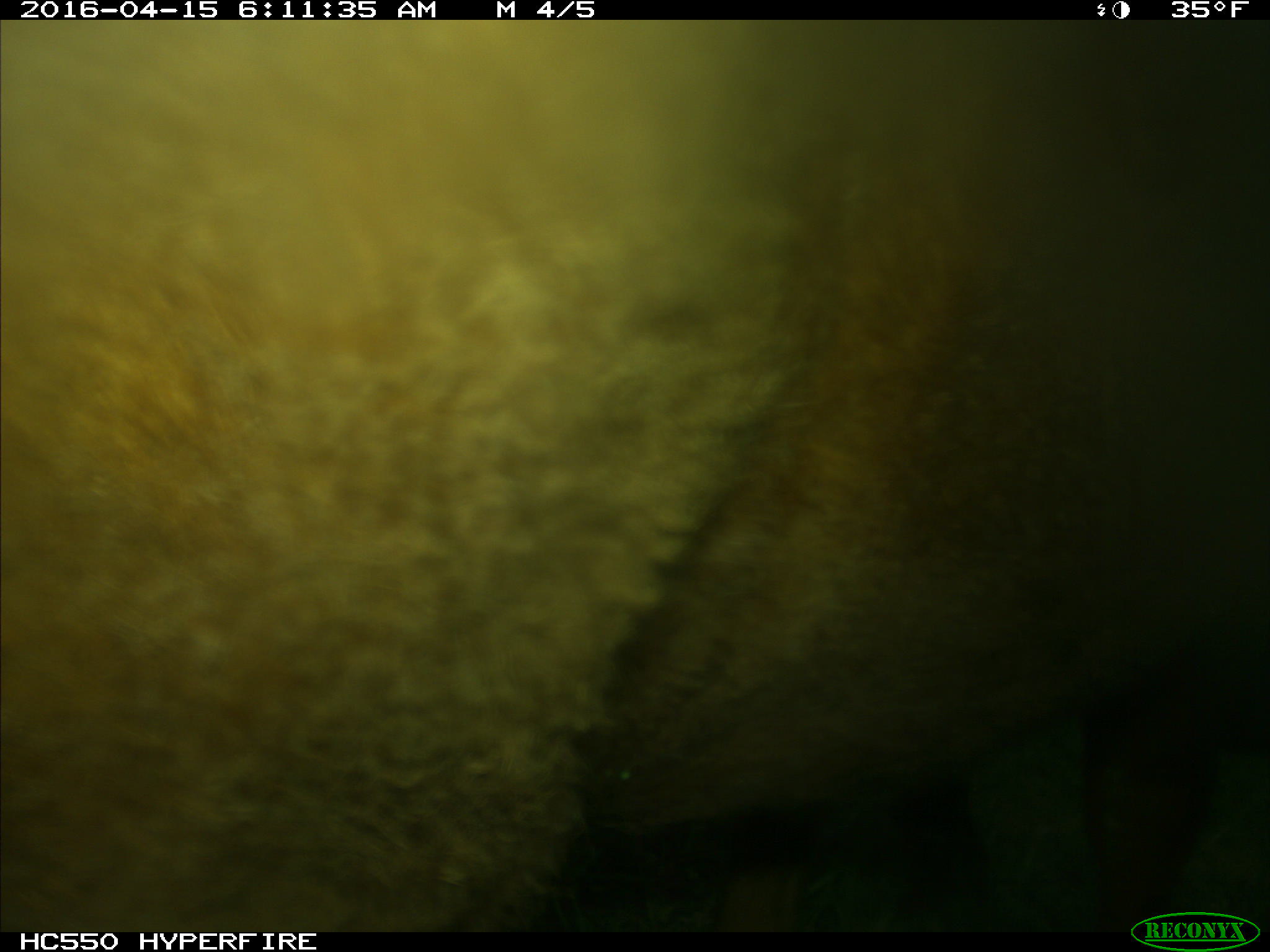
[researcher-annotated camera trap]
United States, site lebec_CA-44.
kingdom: Animalia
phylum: Chordata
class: Mammalia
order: Artiodactyla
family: Bovidae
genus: Bos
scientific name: Bos taurus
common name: domestic cow